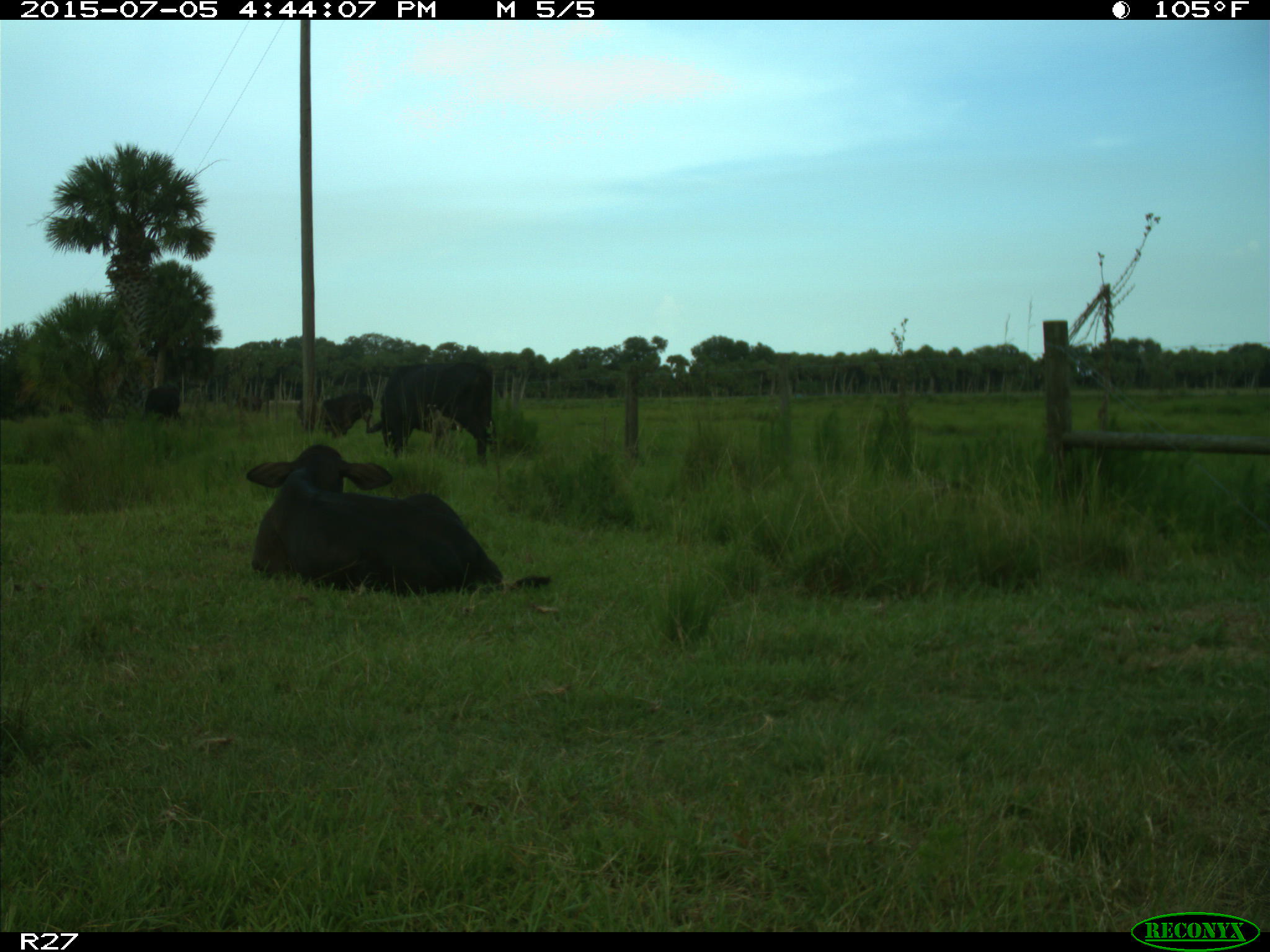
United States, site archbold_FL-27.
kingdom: Animalia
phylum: Chordata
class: Mammalia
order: Artiodactyla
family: Bovidae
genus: Bos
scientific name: Bos taurus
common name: domestic cow